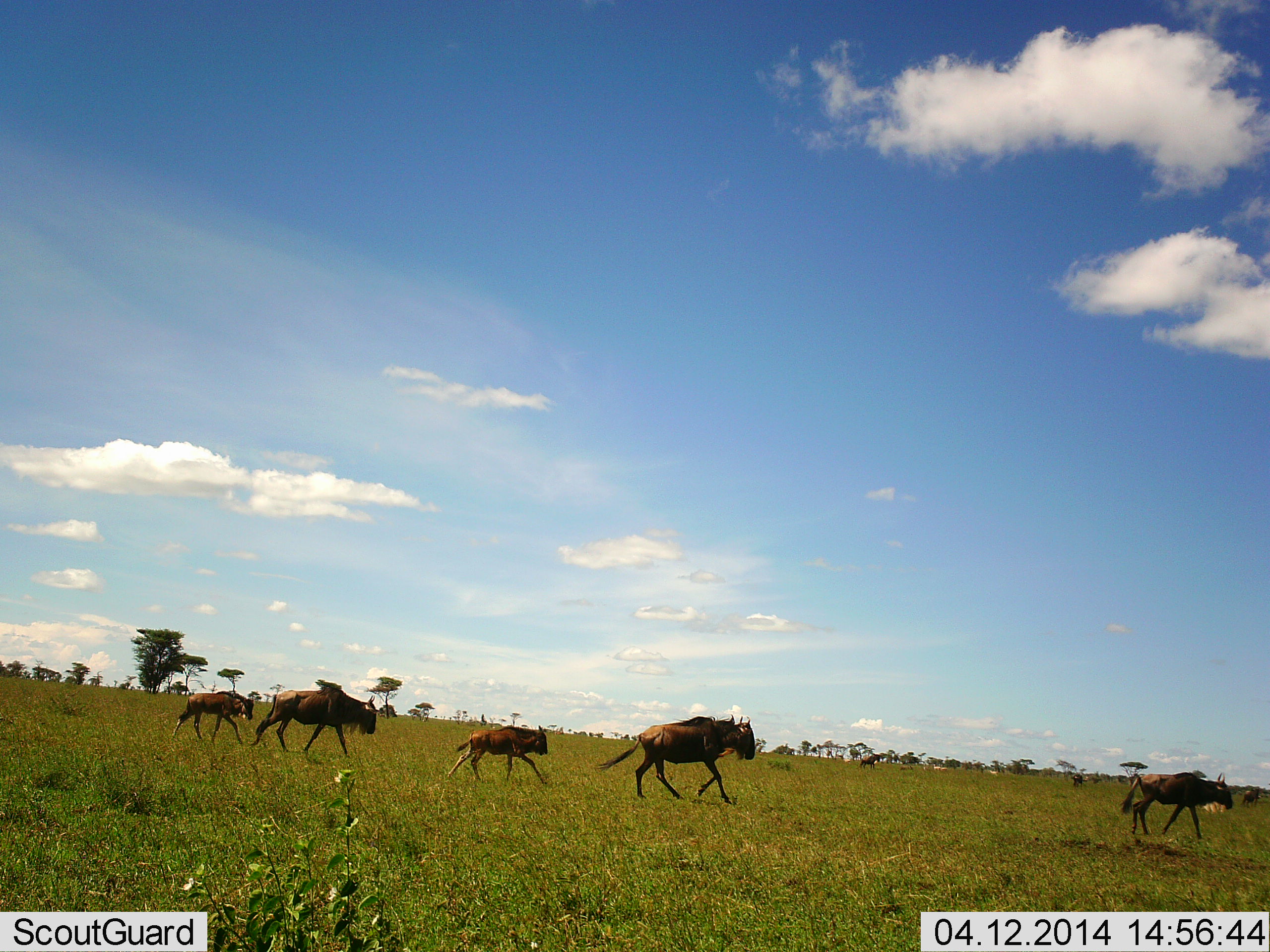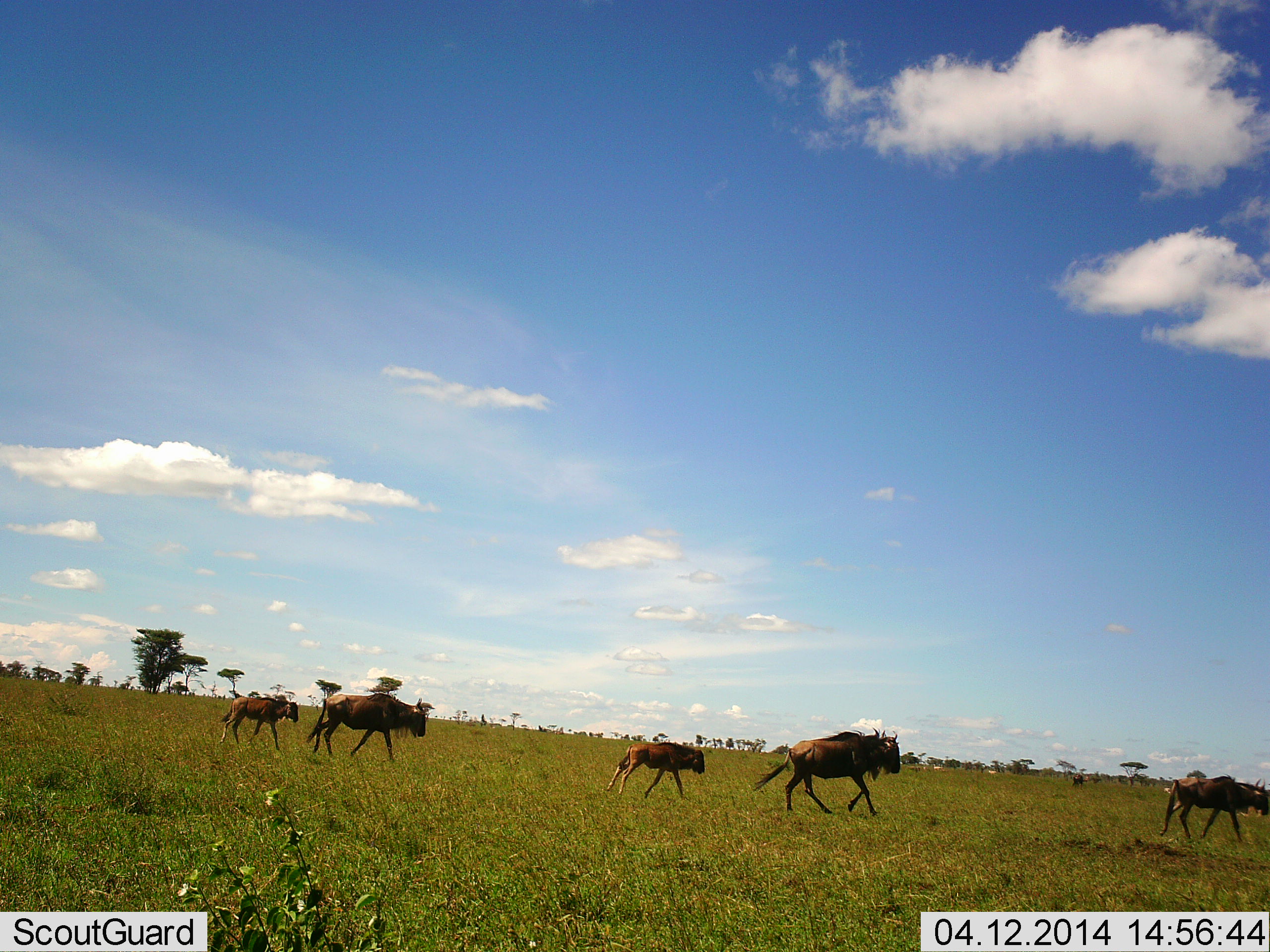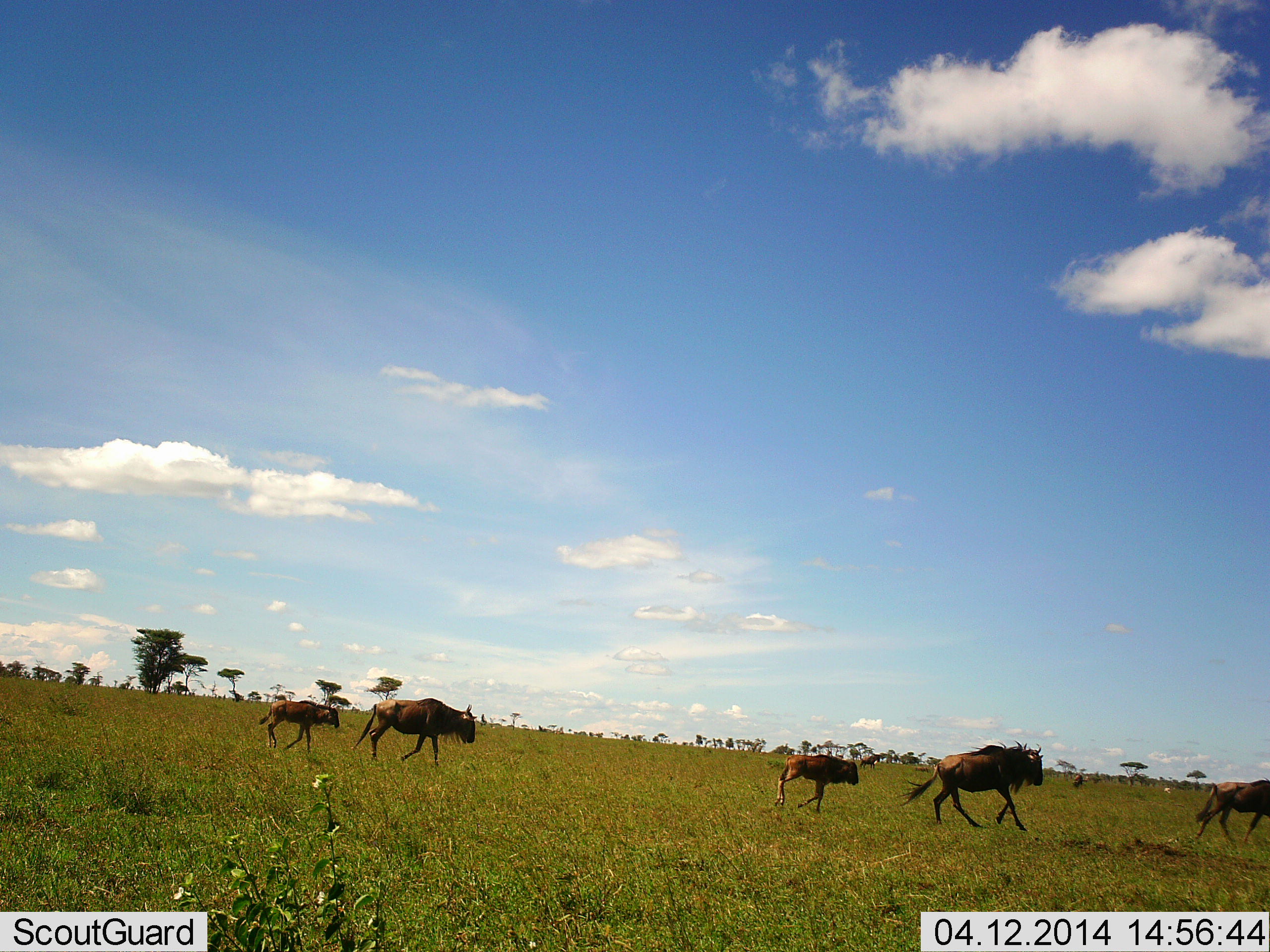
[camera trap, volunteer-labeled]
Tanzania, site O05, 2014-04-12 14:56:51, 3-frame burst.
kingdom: Animalia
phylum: Chordata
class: Mammalia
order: Artiodactyla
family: Bovidae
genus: Connochaetes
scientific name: Connochaetes taurinus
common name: blue wildebeest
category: wildebeest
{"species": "wildebeest (blue wildebeest) (Connochaetes taurinus)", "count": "5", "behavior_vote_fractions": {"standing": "9%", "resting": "0%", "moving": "100%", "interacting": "0%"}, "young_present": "55%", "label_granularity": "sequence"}